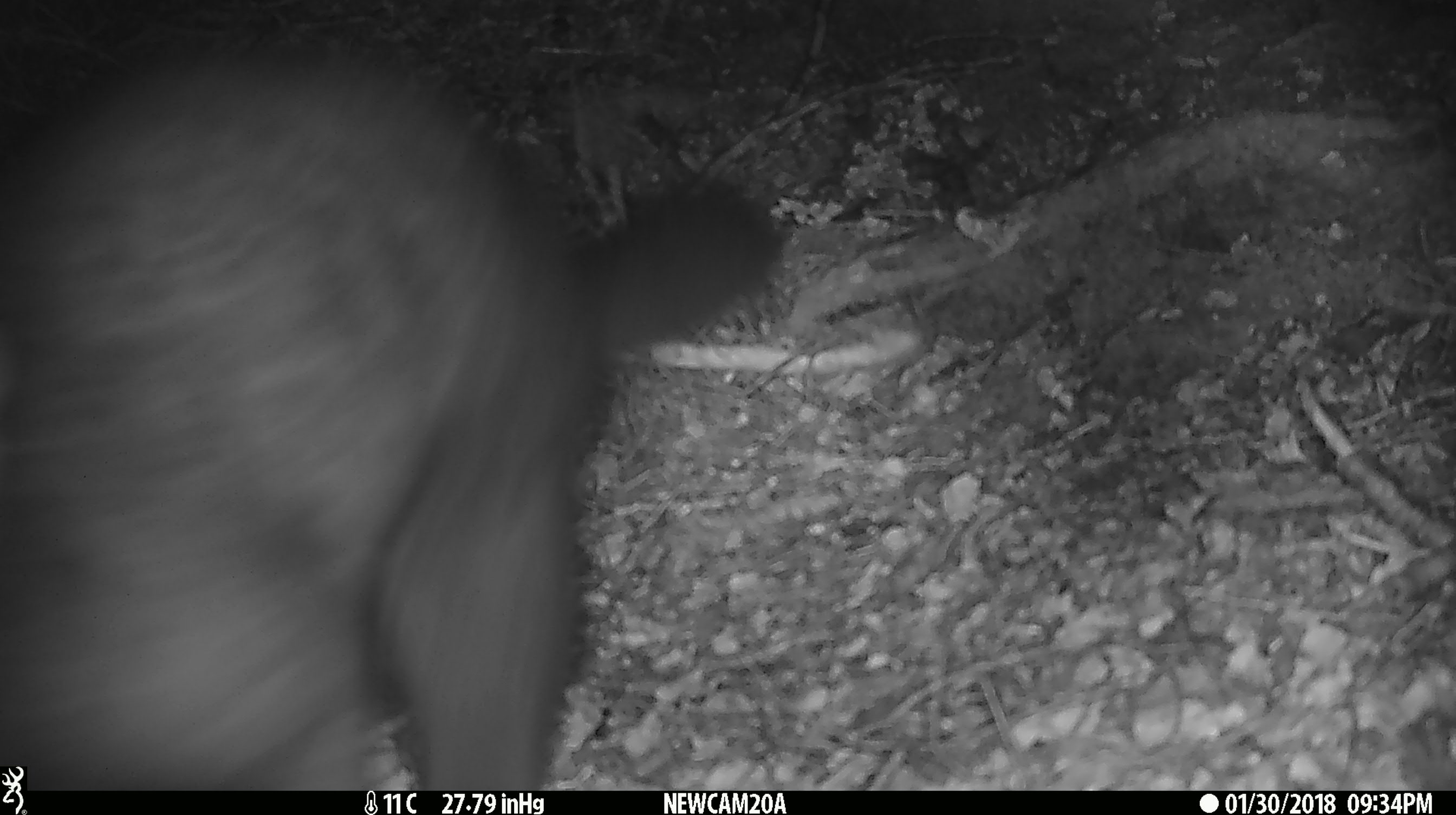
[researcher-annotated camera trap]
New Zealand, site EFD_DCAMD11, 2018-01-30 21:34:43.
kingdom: Animalia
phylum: Chordata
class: Mammalia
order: Diprotodontia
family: Phalangeridae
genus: Trichosurus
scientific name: Trichosurus vulpecula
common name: common brushtail possum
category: possum